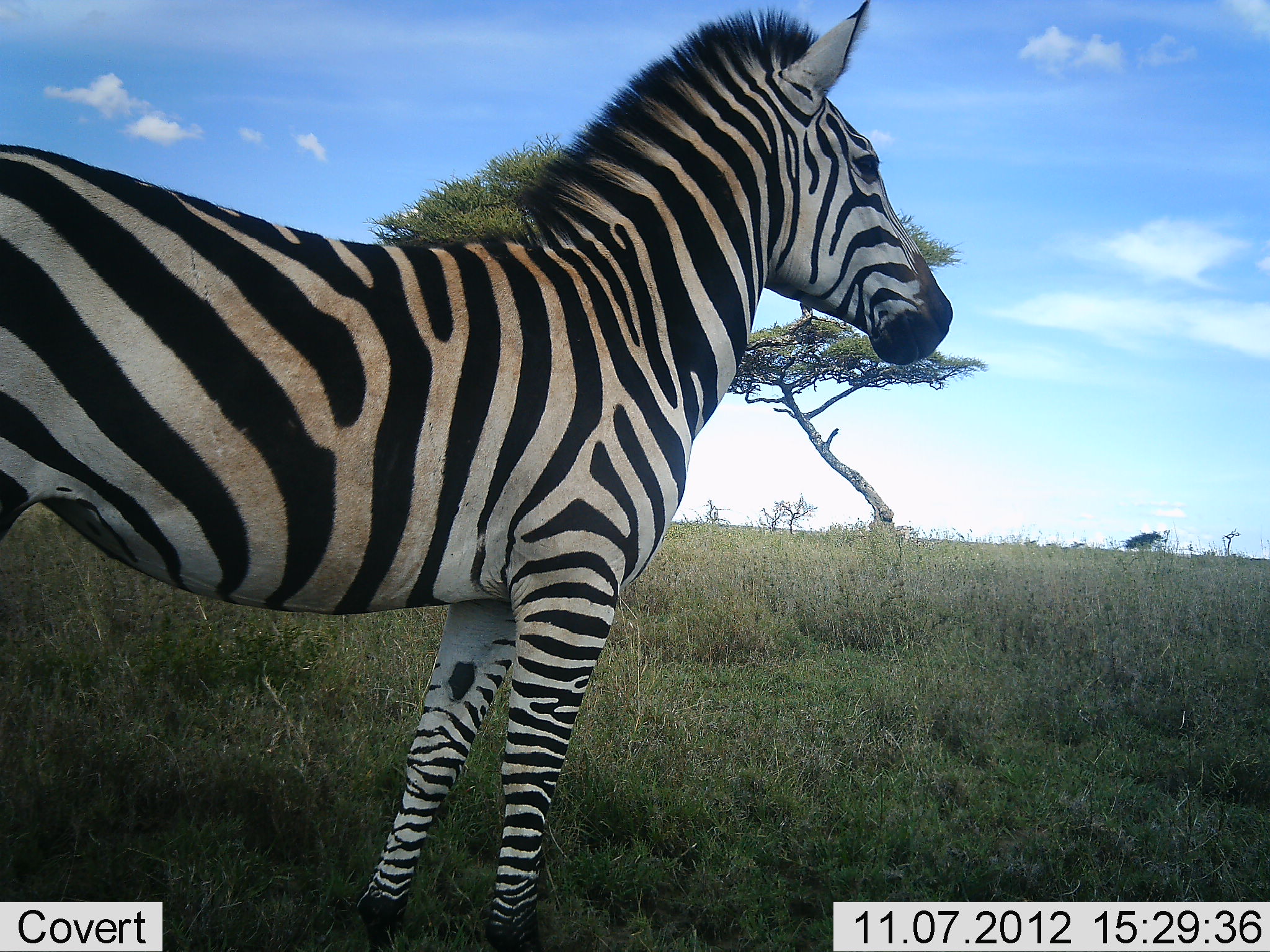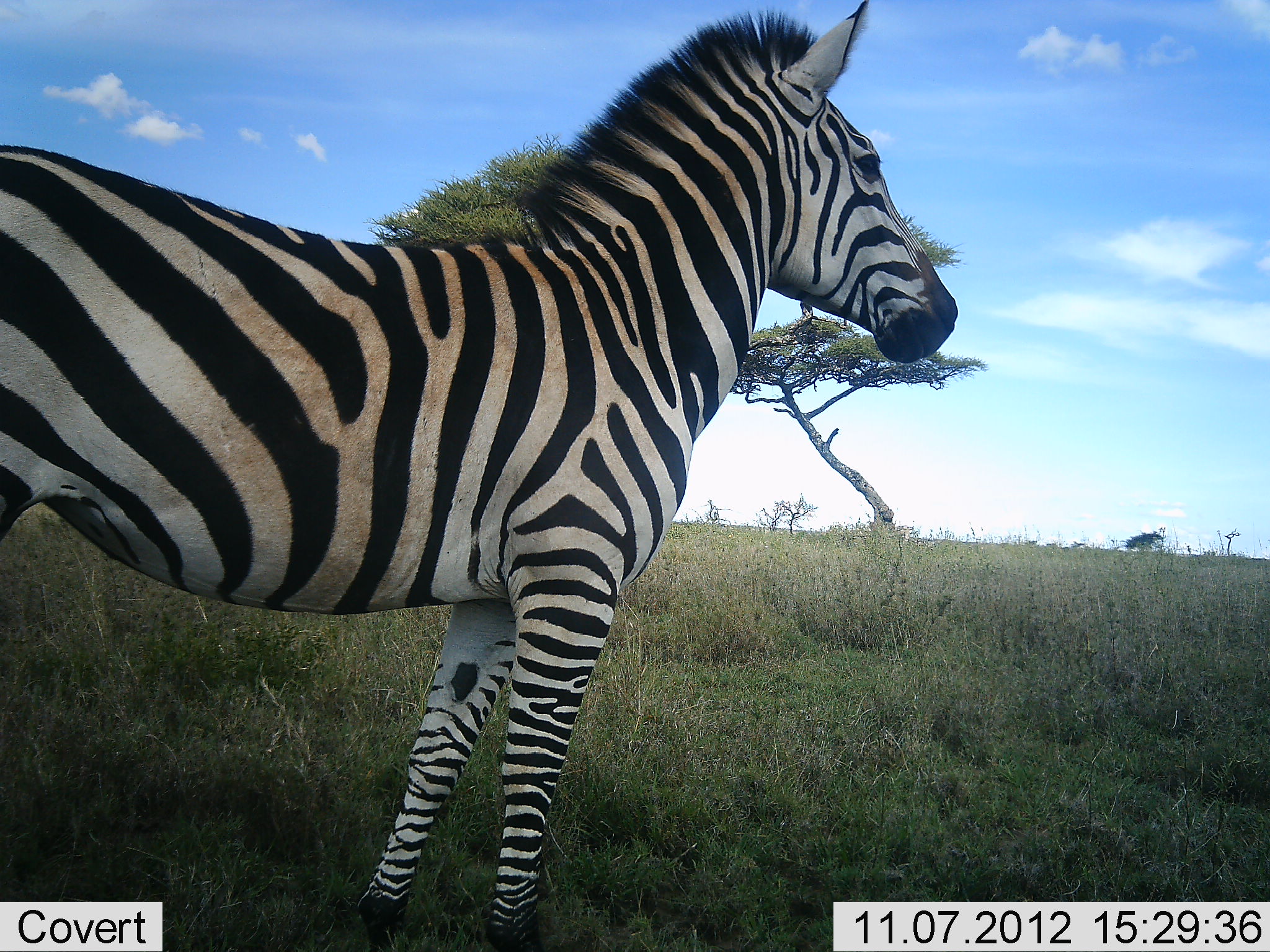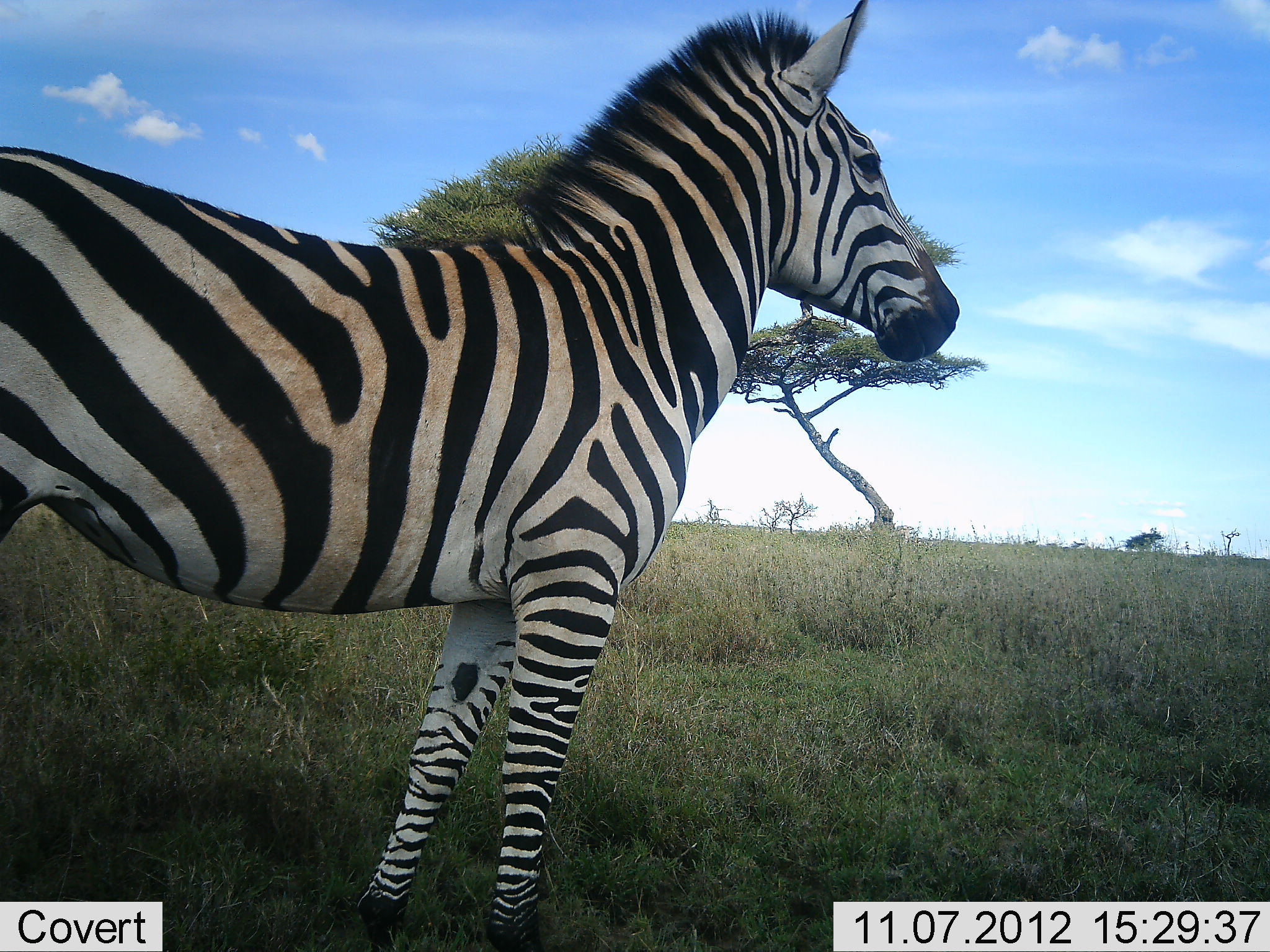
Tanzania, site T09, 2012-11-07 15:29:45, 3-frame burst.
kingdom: Animalia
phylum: Chordata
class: Mammalia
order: Perissodactyla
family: Equidae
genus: Equus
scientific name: Equus quagga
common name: plains zebra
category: zebra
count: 1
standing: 100%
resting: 0%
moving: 0%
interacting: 0%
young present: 0%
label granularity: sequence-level